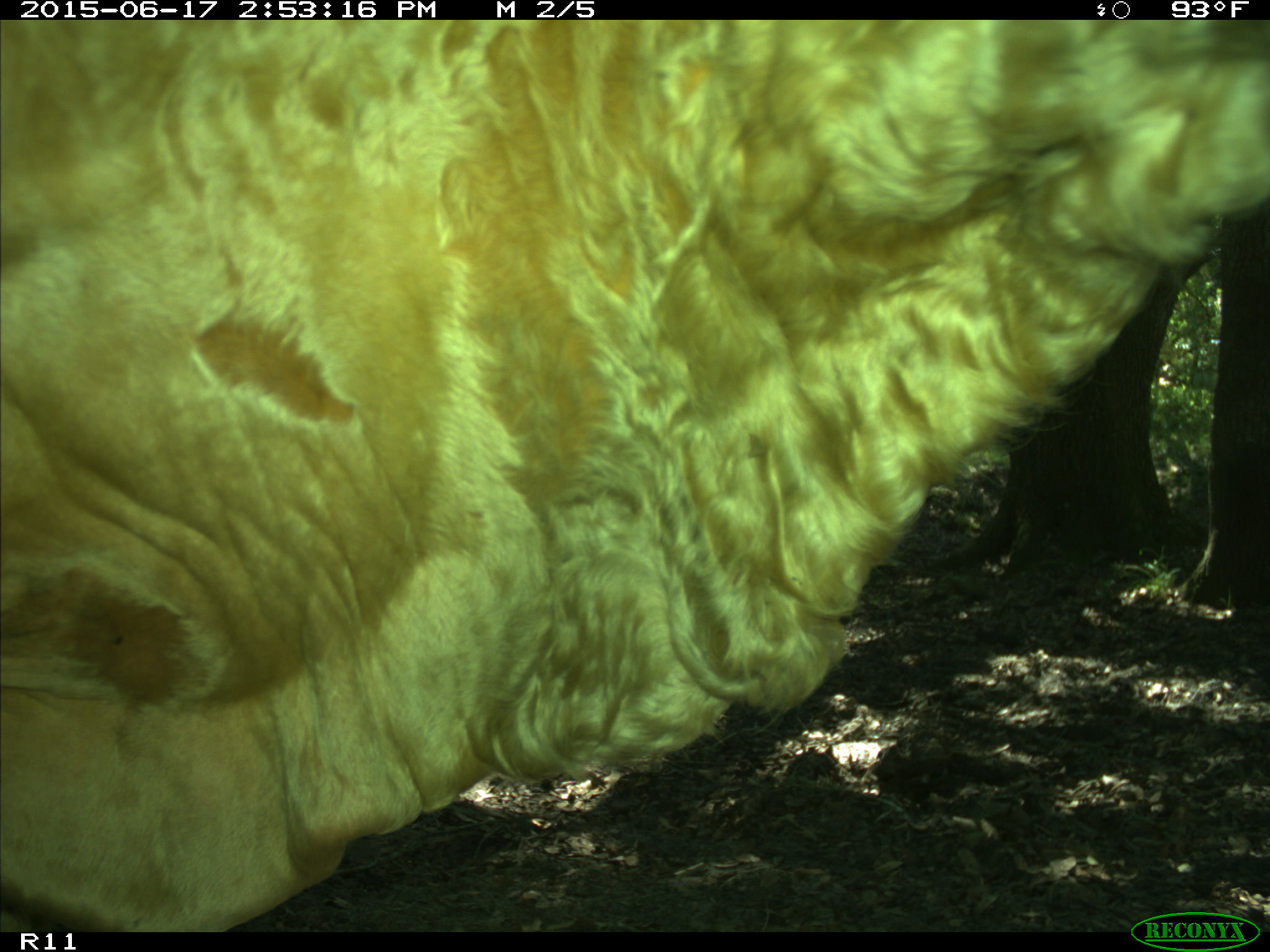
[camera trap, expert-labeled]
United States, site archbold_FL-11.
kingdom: Animalia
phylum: Chordata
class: Mammalia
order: Artiodactyla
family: Bovidae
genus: Bos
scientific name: Bos taurus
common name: domestic cow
Bos taurus (domestic cow).